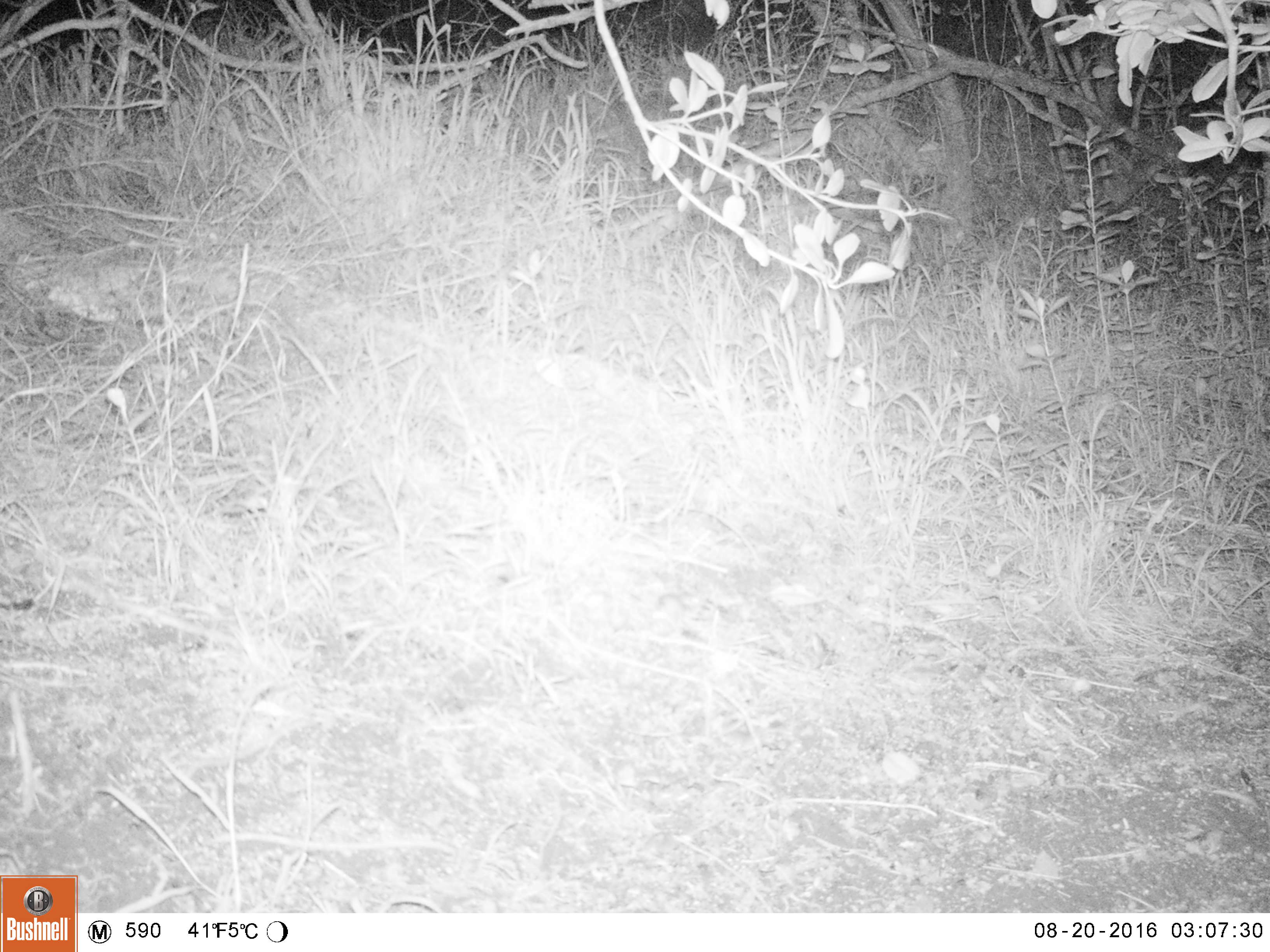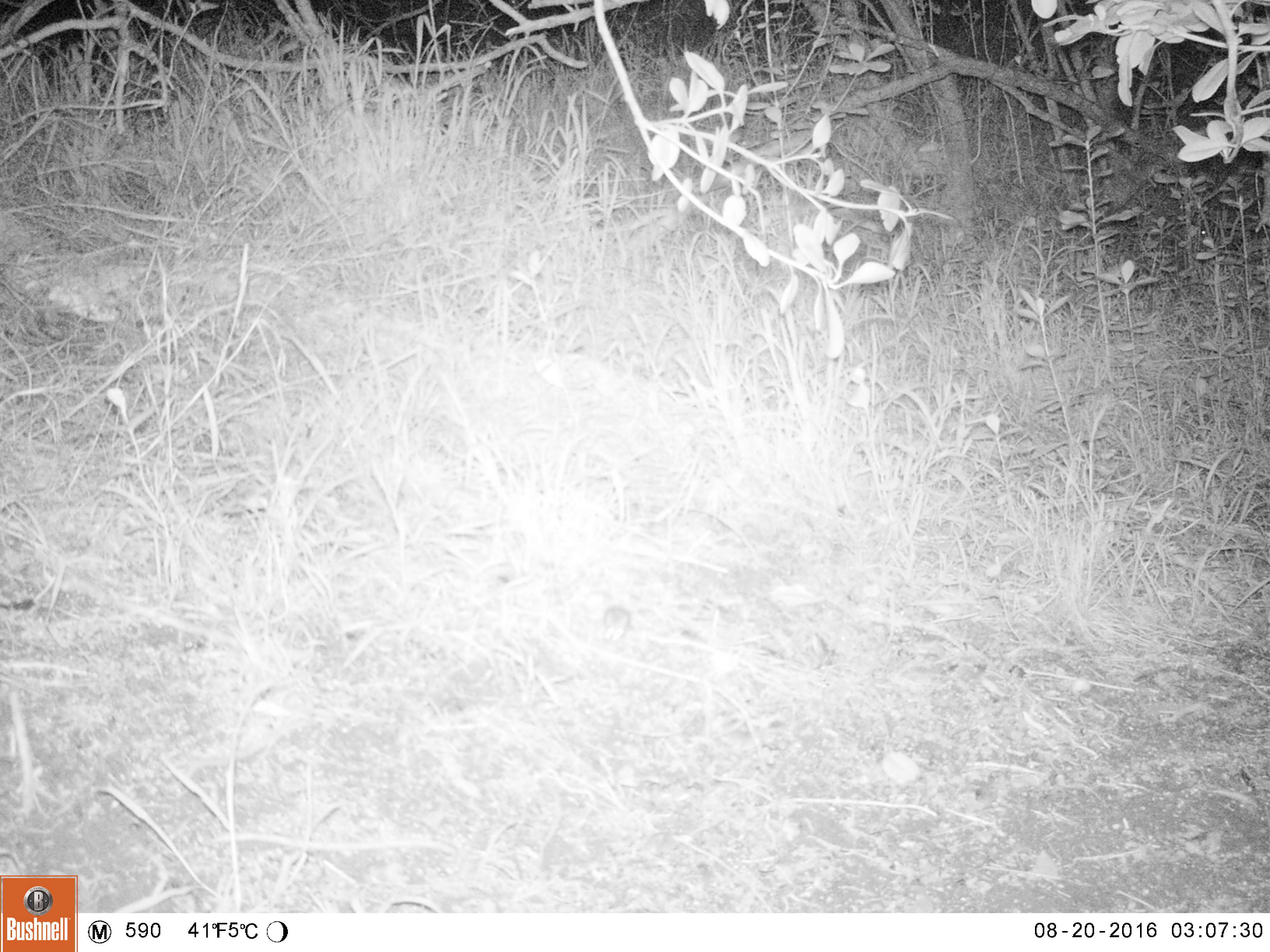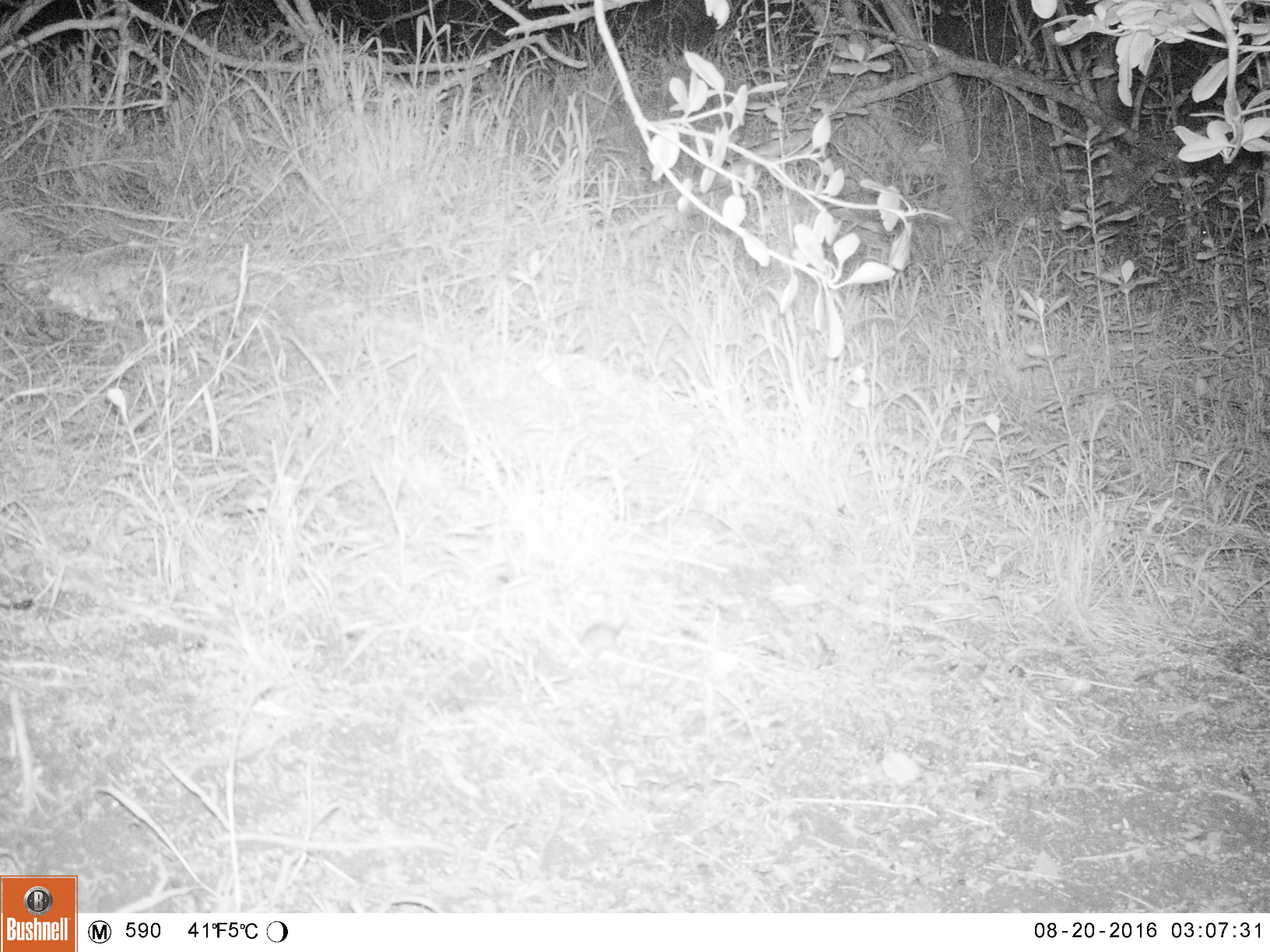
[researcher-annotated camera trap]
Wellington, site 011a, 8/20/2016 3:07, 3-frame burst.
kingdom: Animalia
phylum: Chordata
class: Mammalia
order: Rodentia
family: Muridae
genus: Mus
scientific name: Mus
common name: mouse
Mouse (Mus).